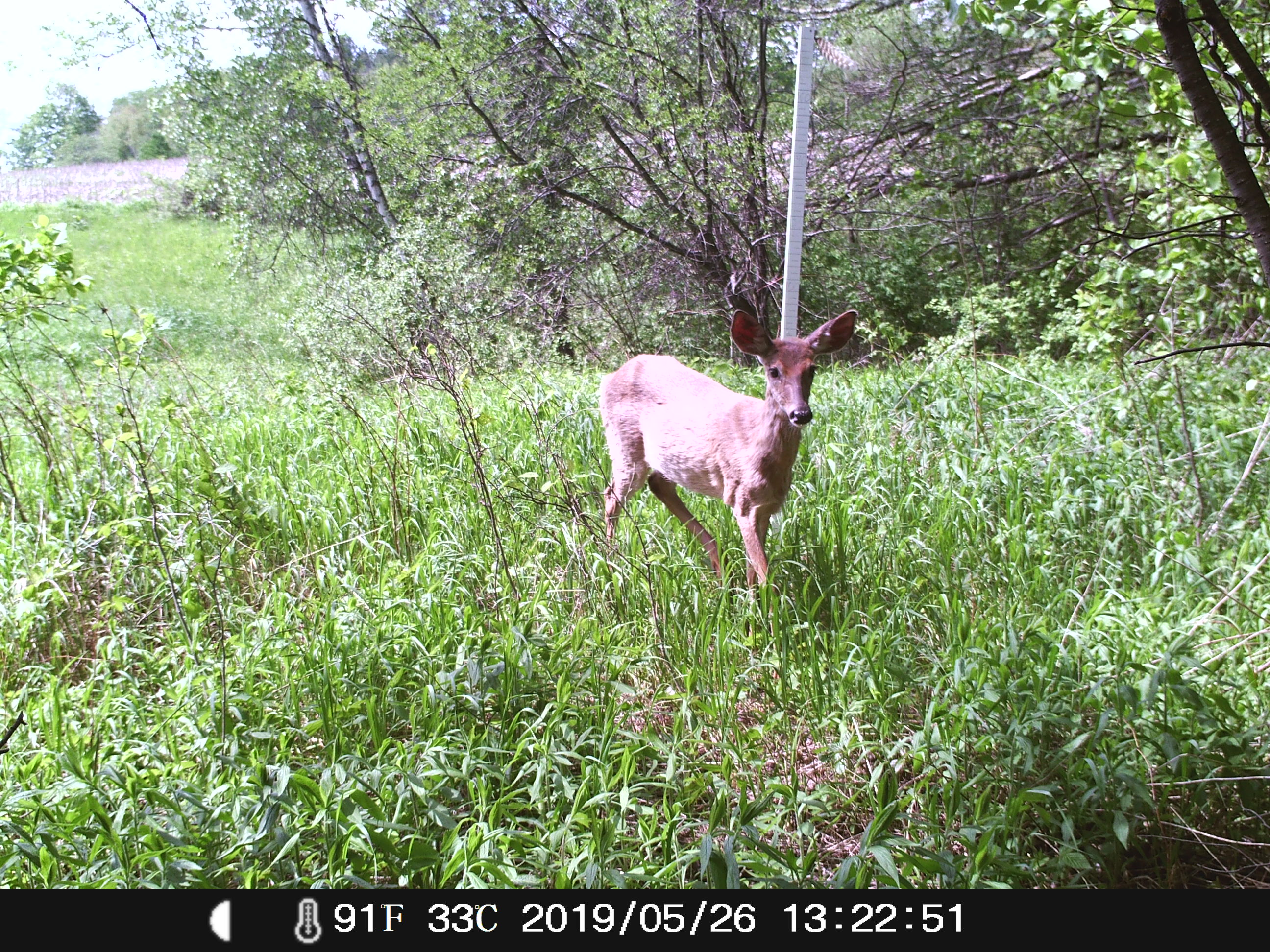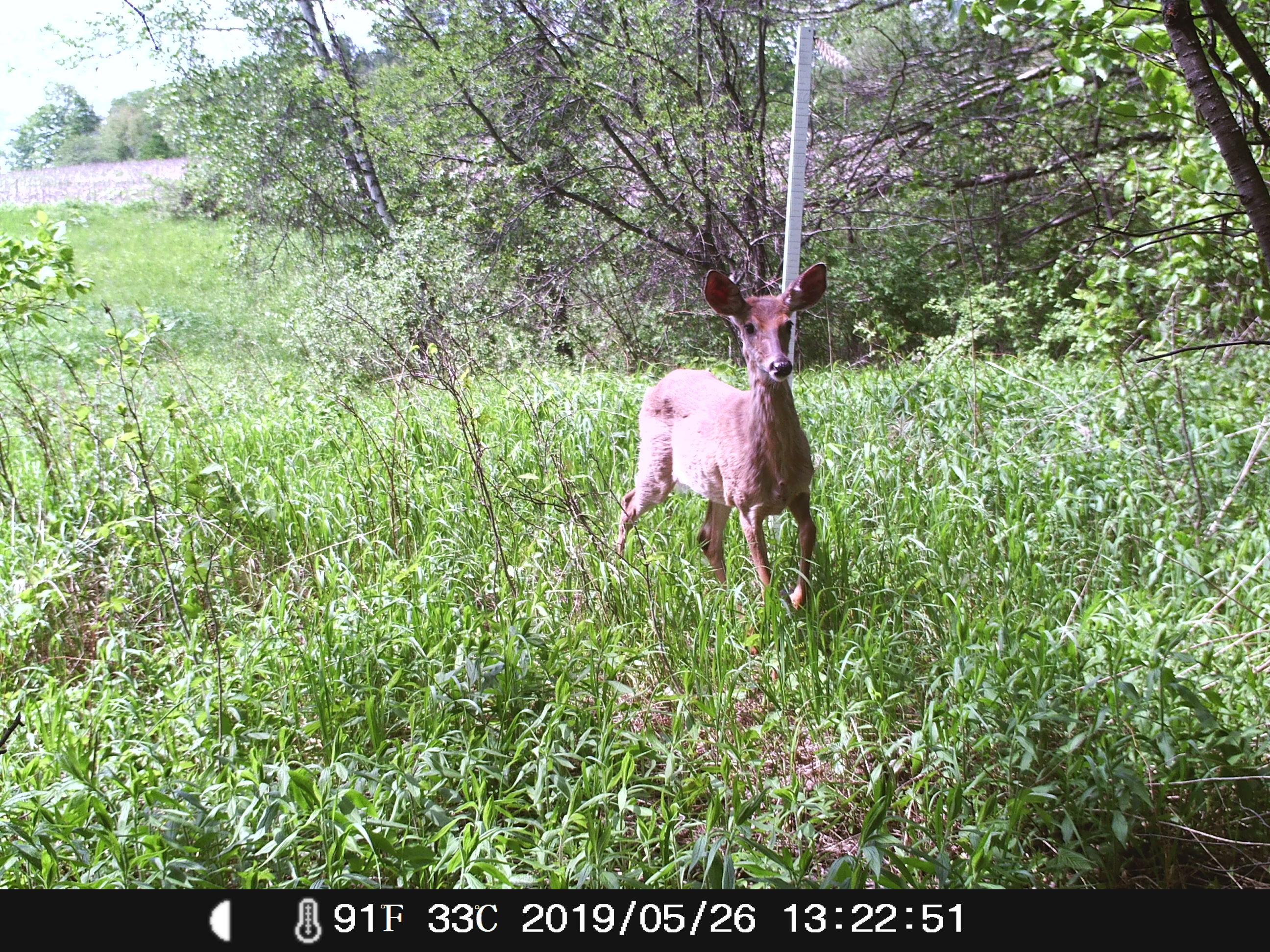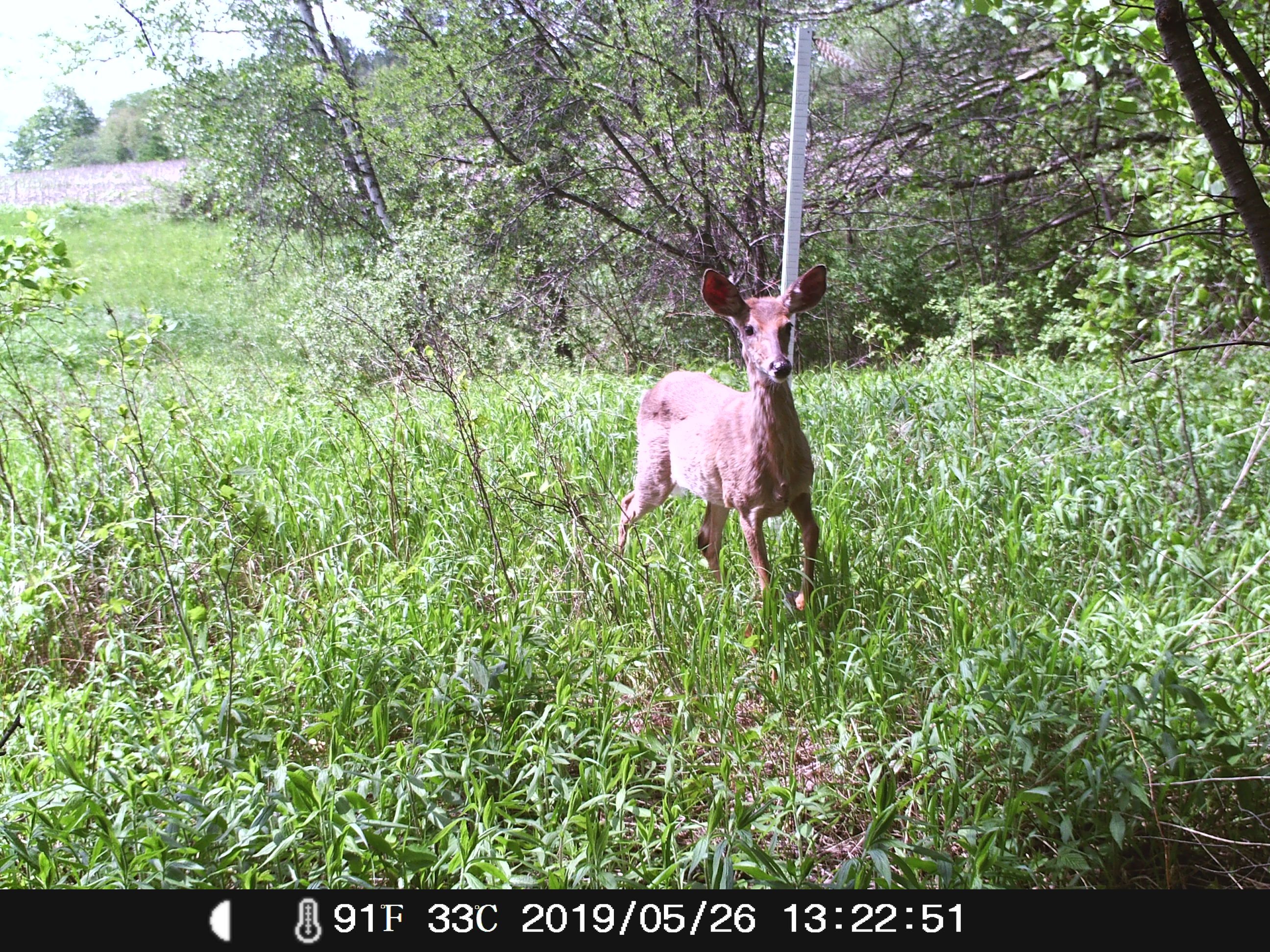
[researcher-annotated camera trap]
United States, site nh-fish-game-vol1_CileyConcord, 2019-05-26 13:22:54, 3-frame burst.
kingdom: Animalia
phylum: Chordata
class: Mammalia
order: Artiodactyla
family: Cervidae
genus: Odocoileus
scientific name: Odocoileus virginianus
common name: white-tailed deer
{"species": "white-tailed deer (Odocoileus virginianus)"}